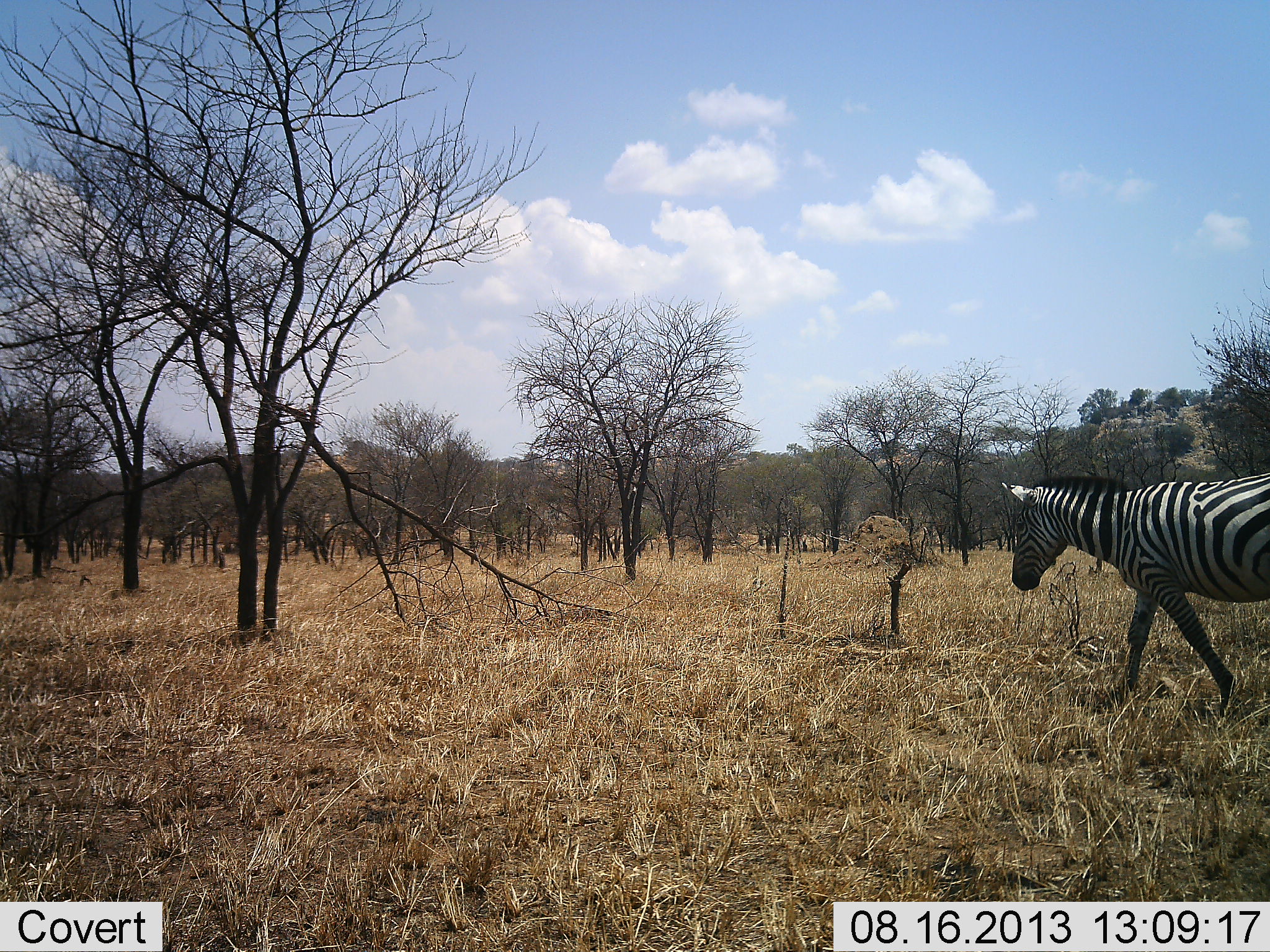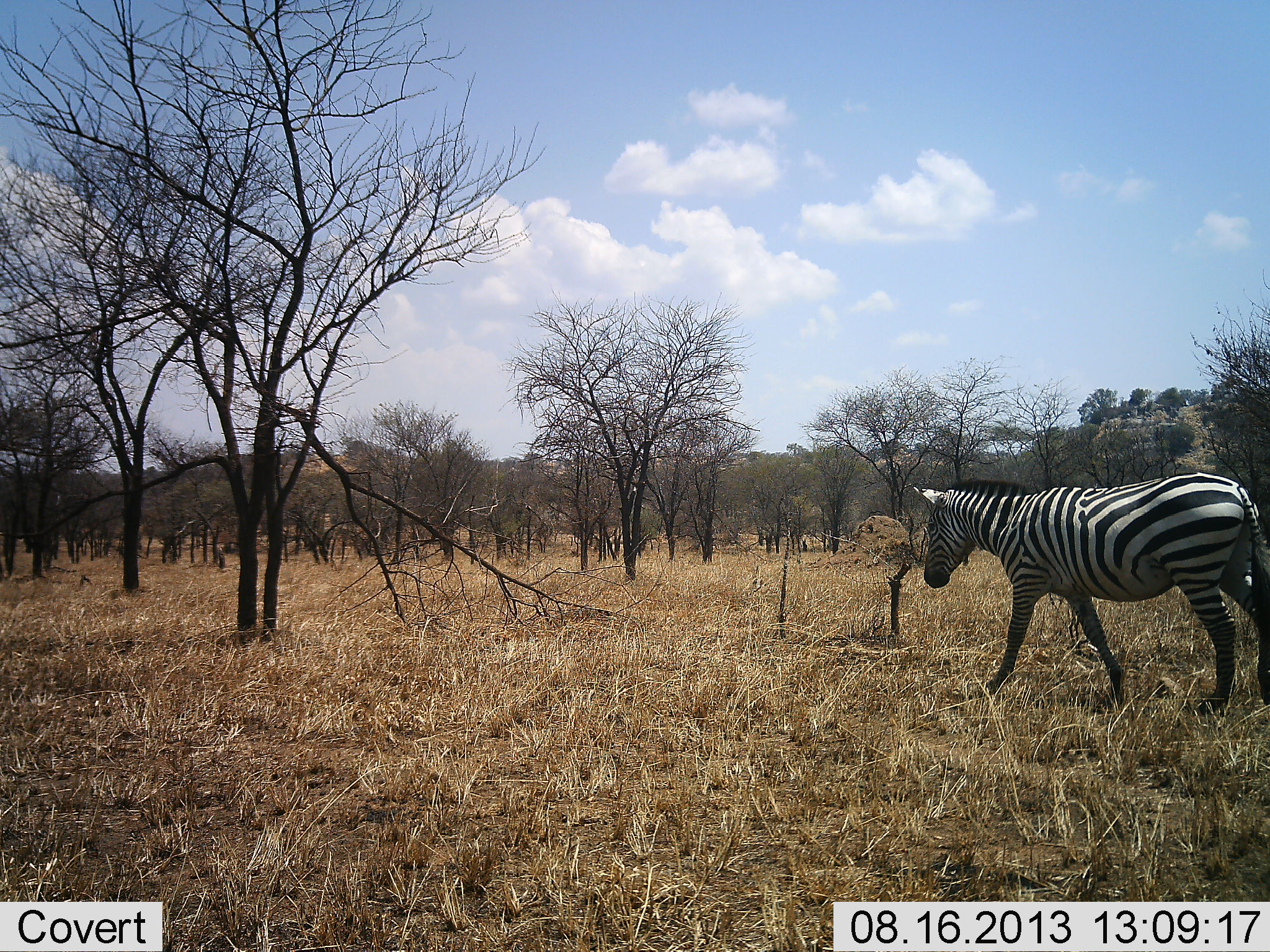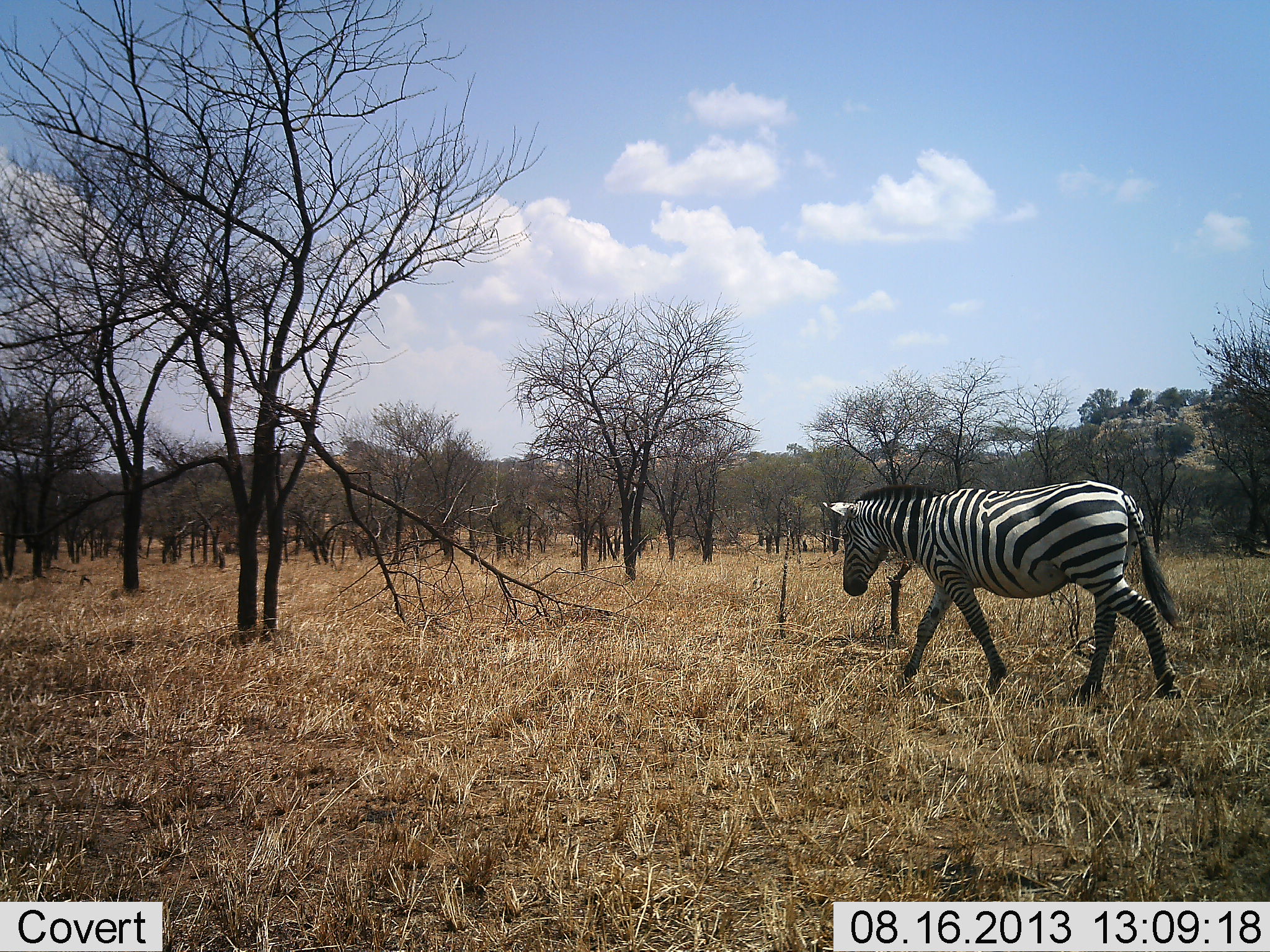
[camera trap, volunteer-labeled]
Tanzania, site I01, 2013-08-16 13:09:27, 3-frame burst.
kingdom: Animalia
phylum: Chordata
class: Mammalia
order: Perissodactyla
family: Equidae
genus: Equus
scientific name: Equus quagga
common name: plains zebra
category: zebra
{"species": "zebra (plains zebra) (Equus quagga)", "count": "1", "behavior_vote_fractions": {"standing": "5%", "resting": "0%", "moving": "100%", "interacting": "0%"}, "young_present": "0%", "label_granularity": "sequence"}